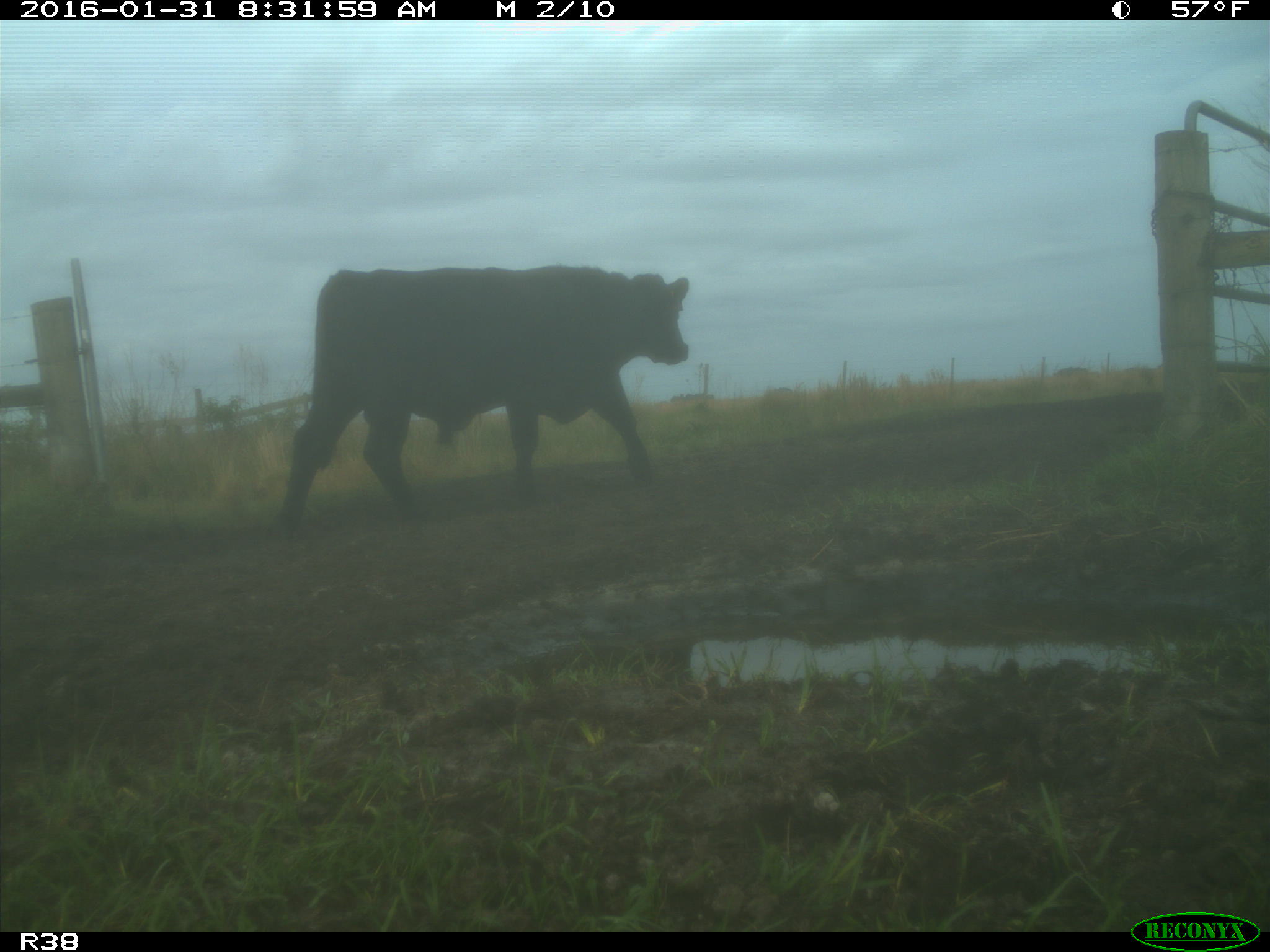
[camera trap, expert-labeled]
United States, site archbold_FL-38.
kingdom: Animalia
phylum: Chordata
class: Mammalia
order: Artiodactyla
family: Bovidae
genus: Bos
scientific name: Bos taurus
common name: domestic cow